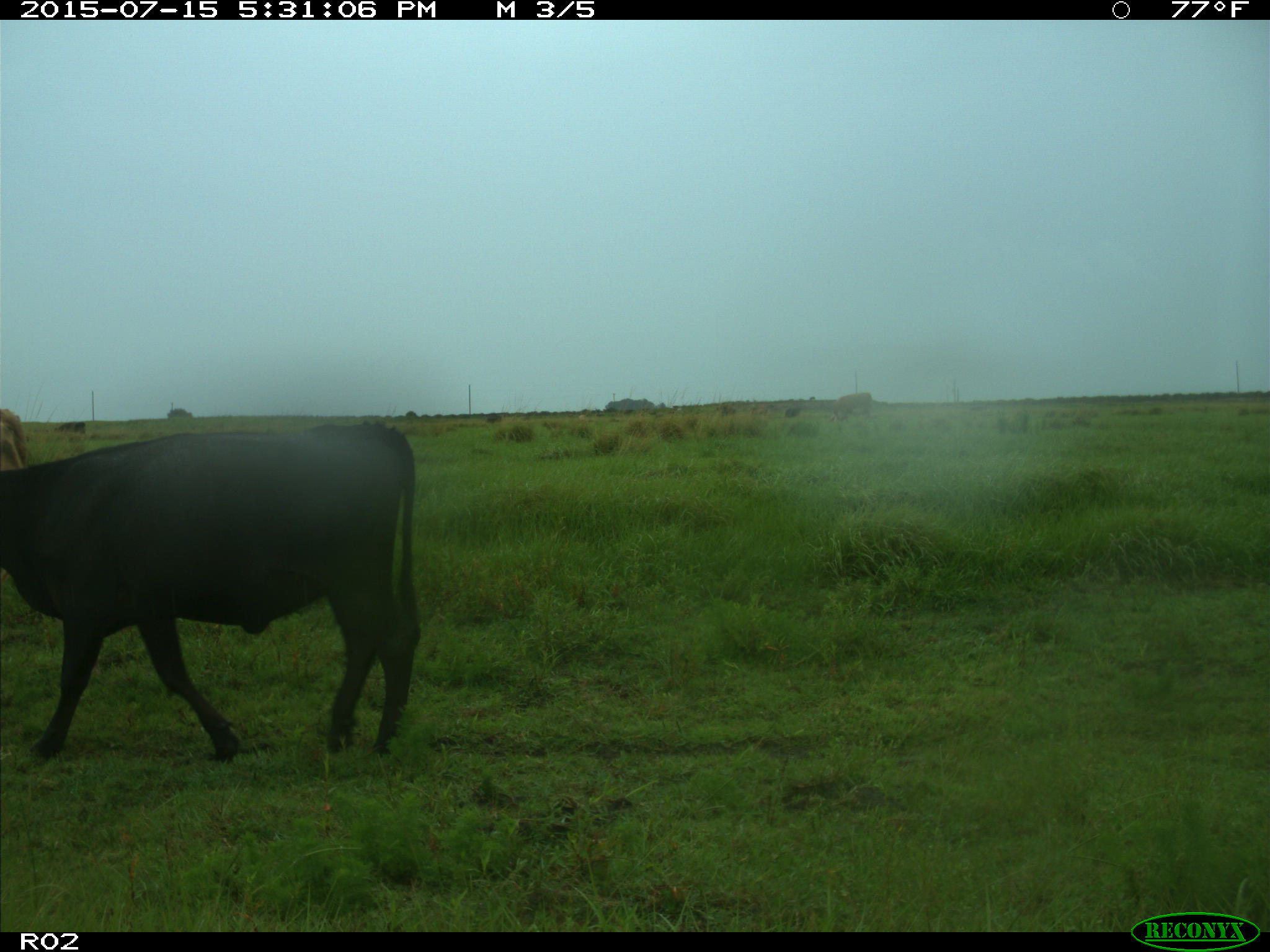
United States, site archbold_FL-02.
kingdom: Animalia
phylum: Chordata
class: Mammalia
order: Artiodactyla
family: Bovidae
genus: Bos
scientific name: Bos taurus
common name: domestic cow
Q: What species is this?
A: Bos taurus (domestic cow).